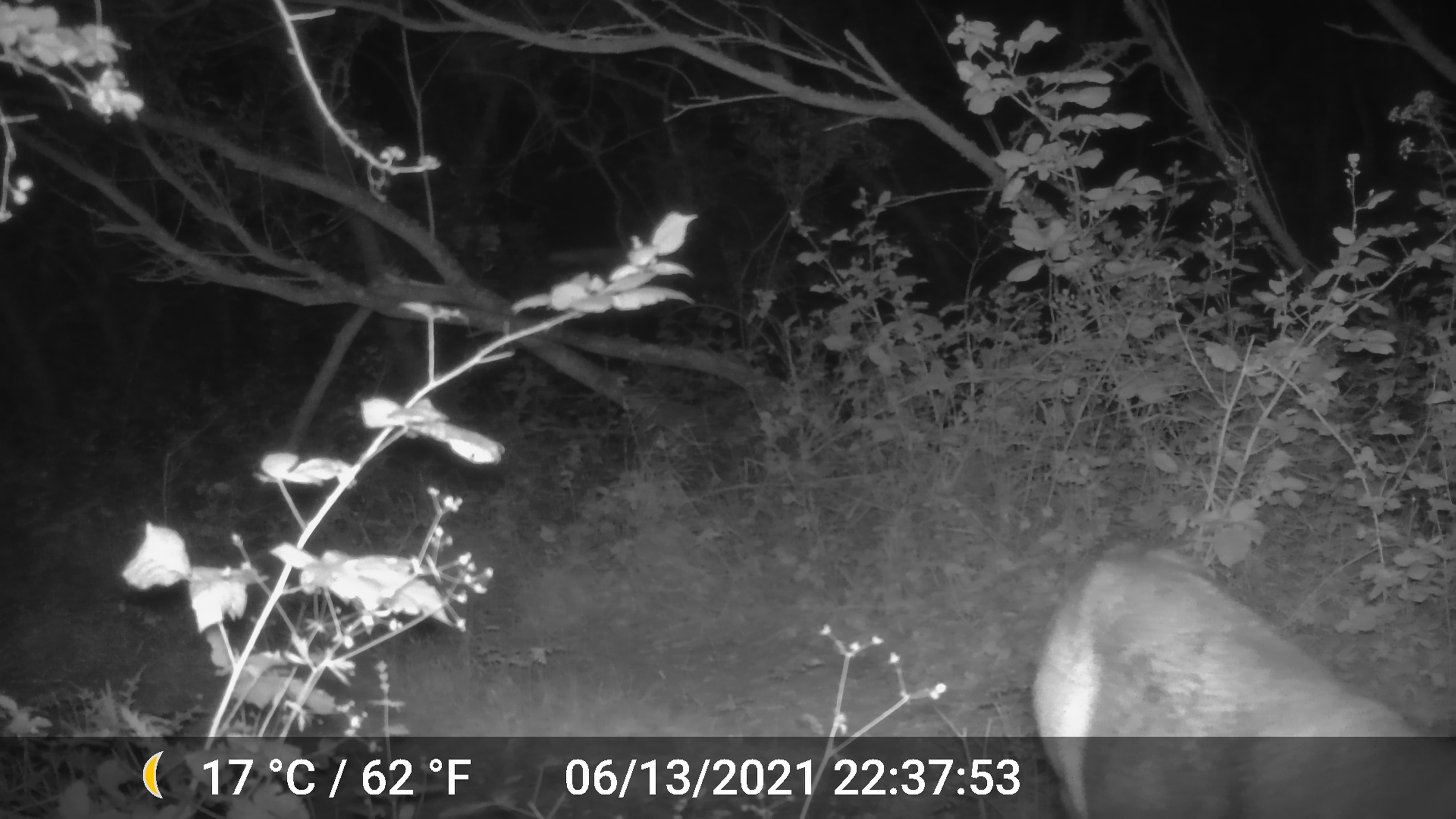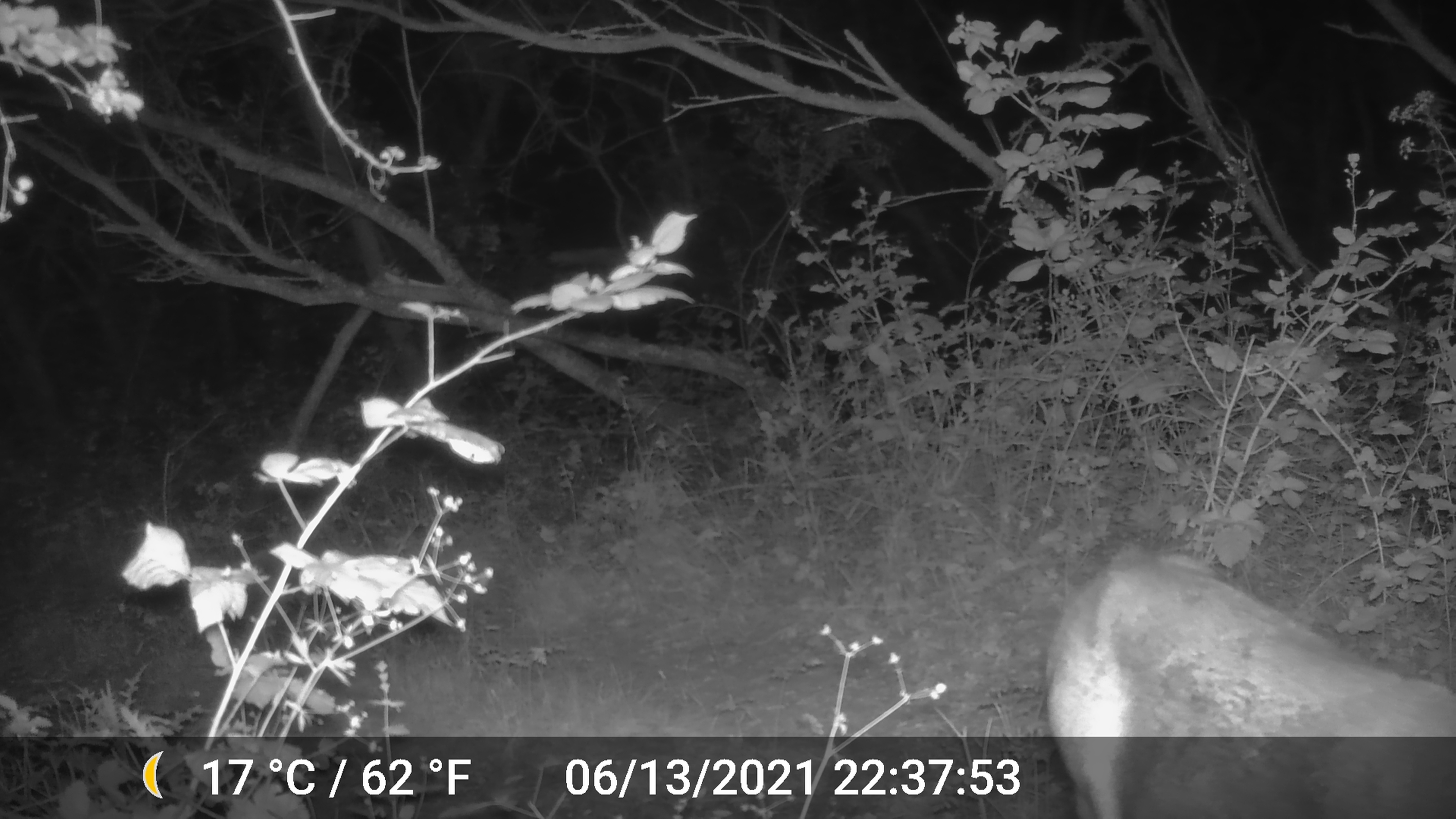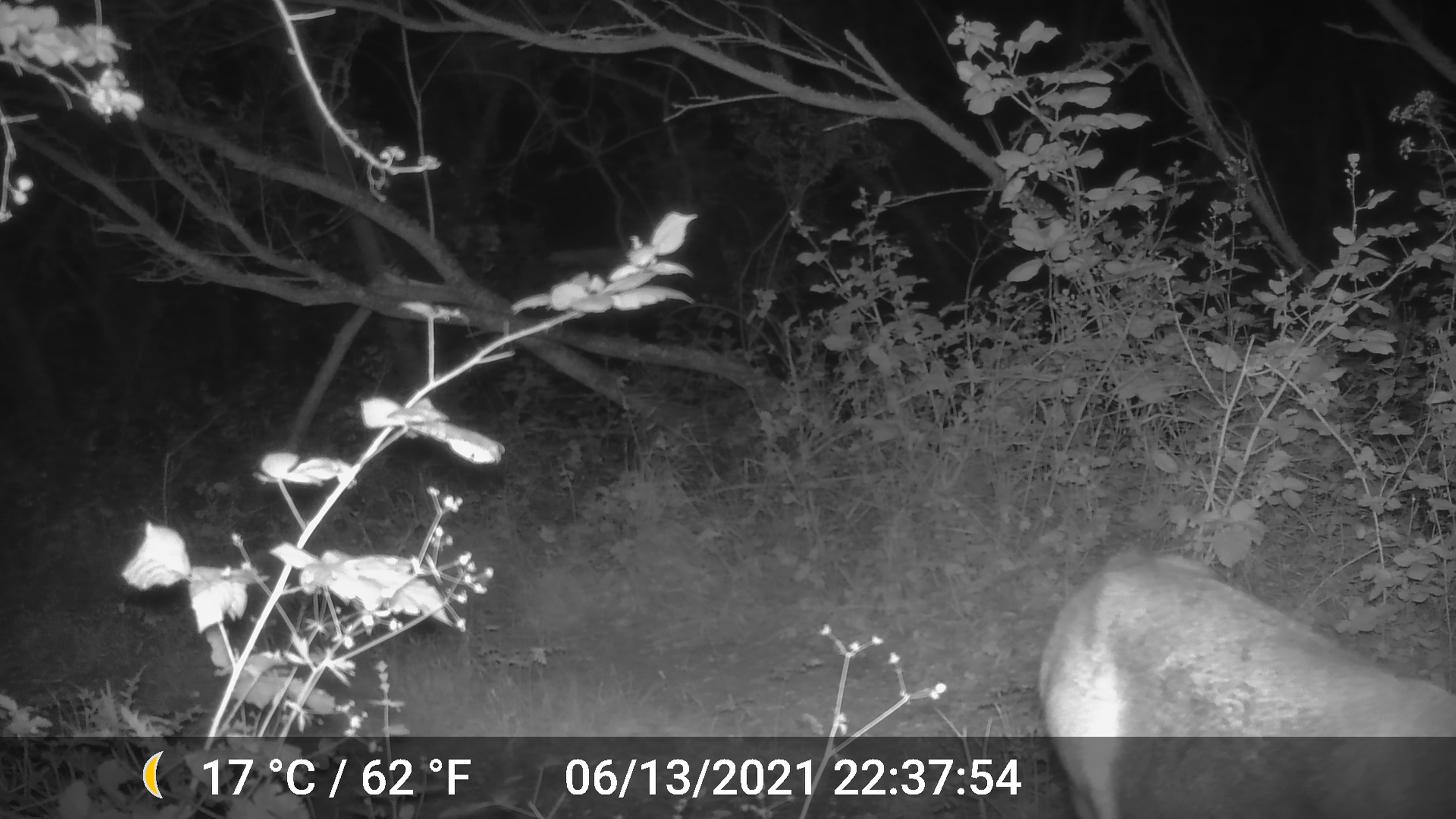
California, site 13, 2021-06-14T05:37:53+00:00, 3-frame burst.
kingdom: Animalia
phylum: Chordata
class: Mammalia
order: Artiodactyla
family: Cervidae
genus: Odocoileus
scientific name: Odocoileus hemionus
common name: mule deer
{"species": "mule deer (Odocoileus hemionus)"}